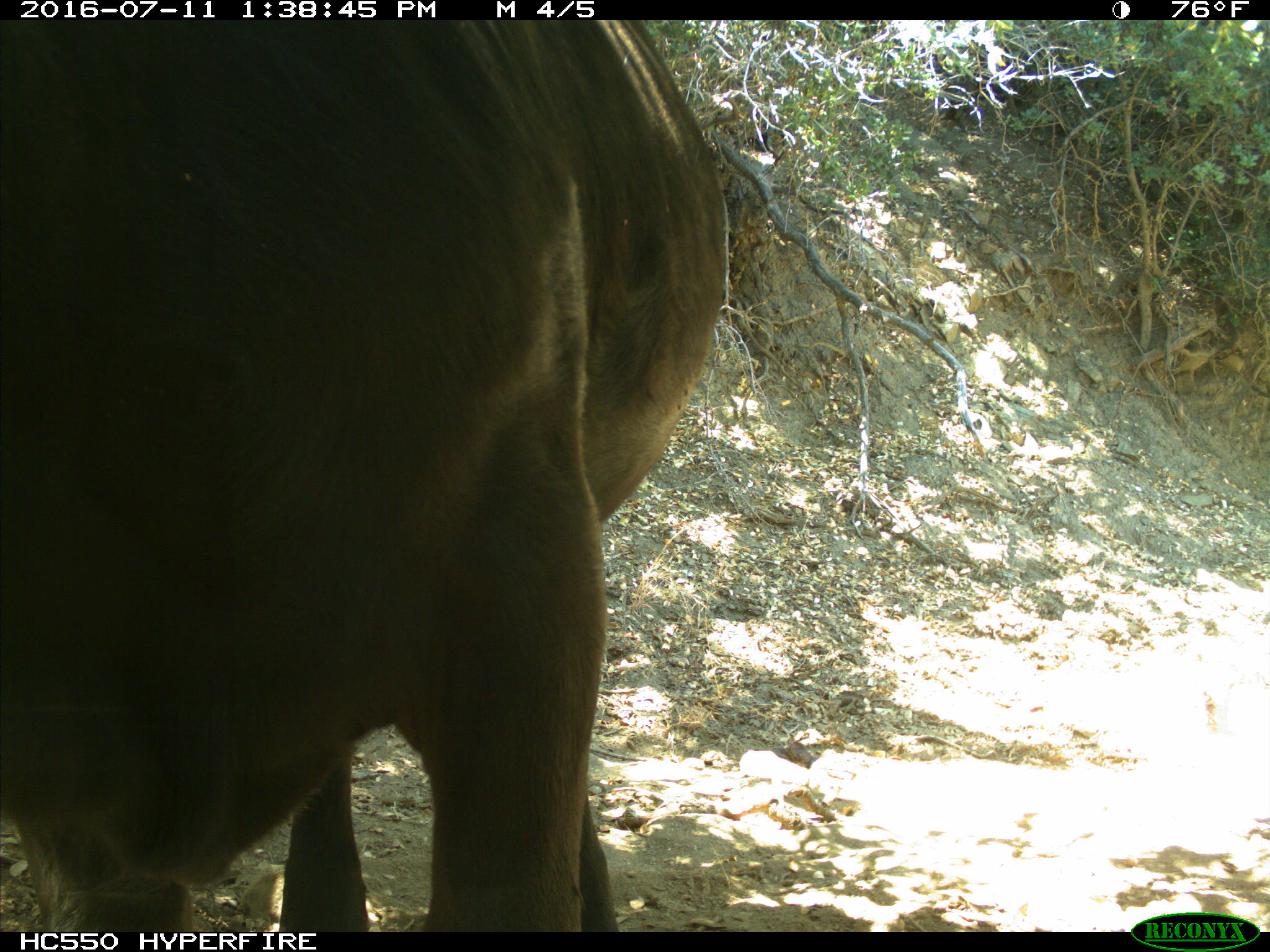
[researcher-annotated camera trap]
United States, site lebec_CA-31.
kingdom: Animalia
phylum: Chordata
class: Mammalia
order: Artiodactyla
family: Bovidae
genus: Bos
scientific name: Bos taurus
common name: domestic cow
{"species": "Bos taurus (domestic cow)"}